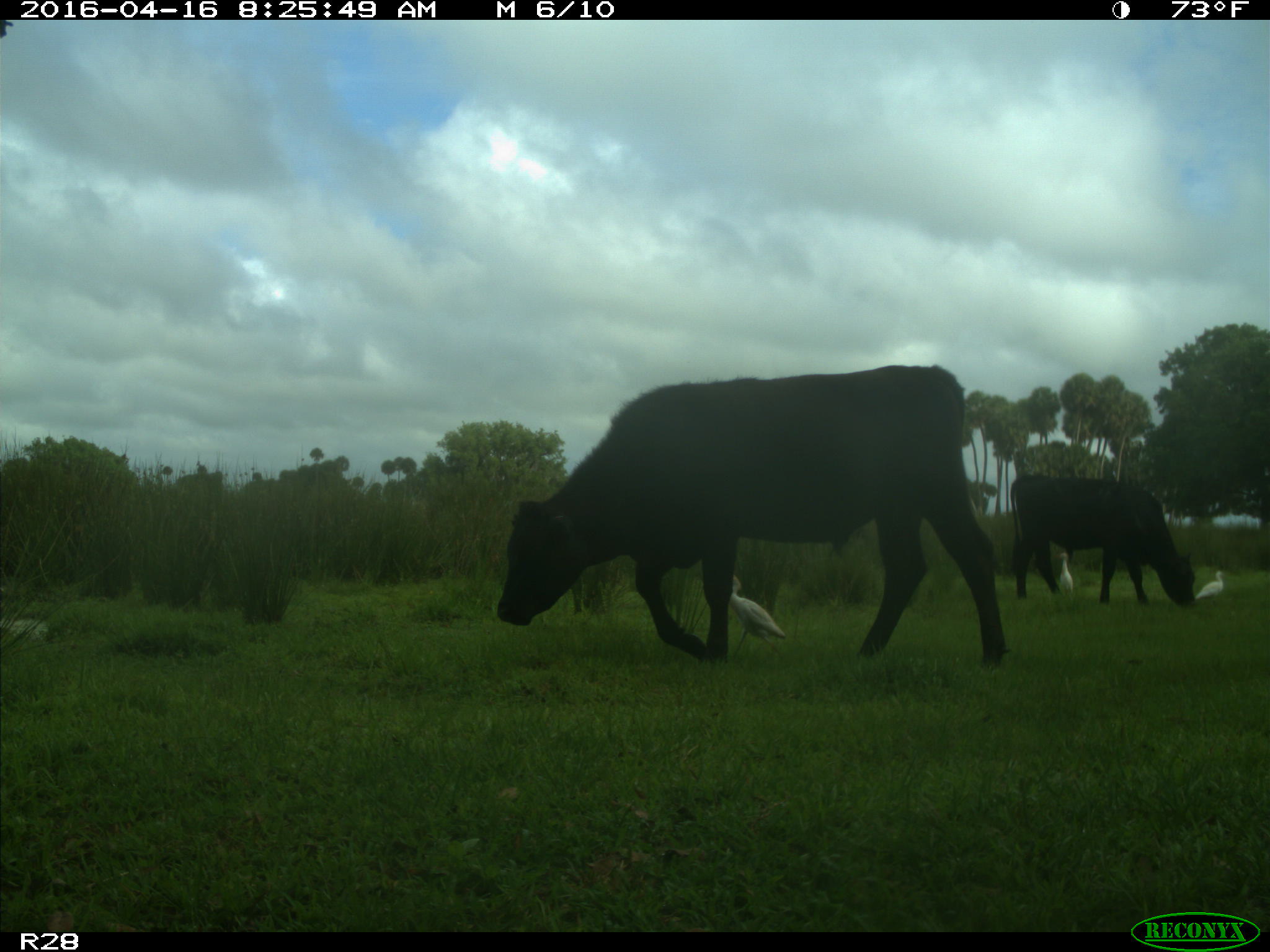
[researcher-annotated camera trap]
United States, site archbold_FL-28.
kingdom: Animalia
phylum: Chordata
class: Mammalia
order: Artiodactyla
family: Bovidae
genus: Bos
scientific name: Bos taurus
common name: domestic cow